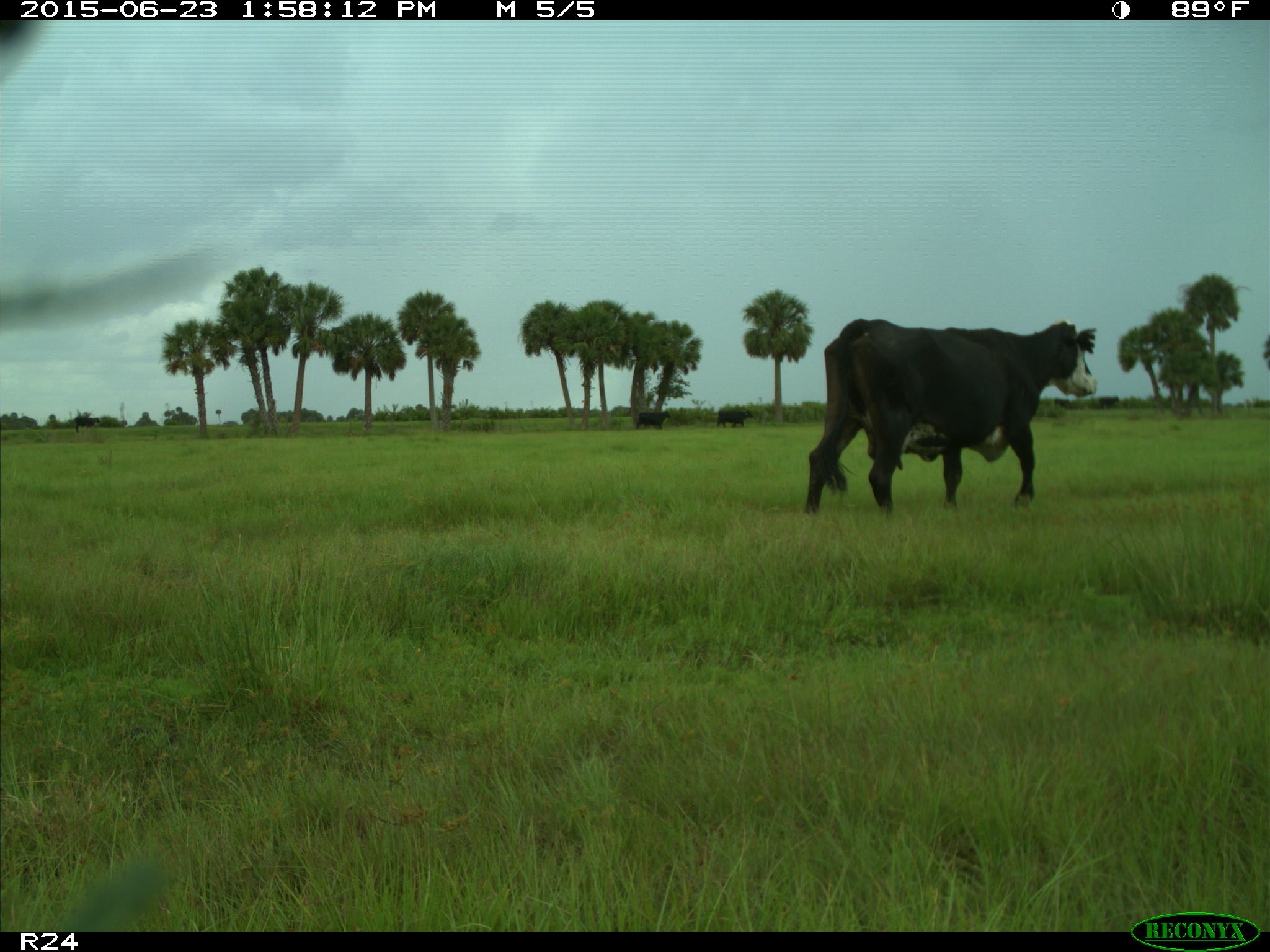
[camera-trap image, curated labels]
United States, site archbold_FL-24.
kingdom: Animalia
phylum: Chordata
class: Mammalia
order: Artiodactyla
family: Bovidae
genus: Bos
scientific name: Bos taurus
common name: domestic cow